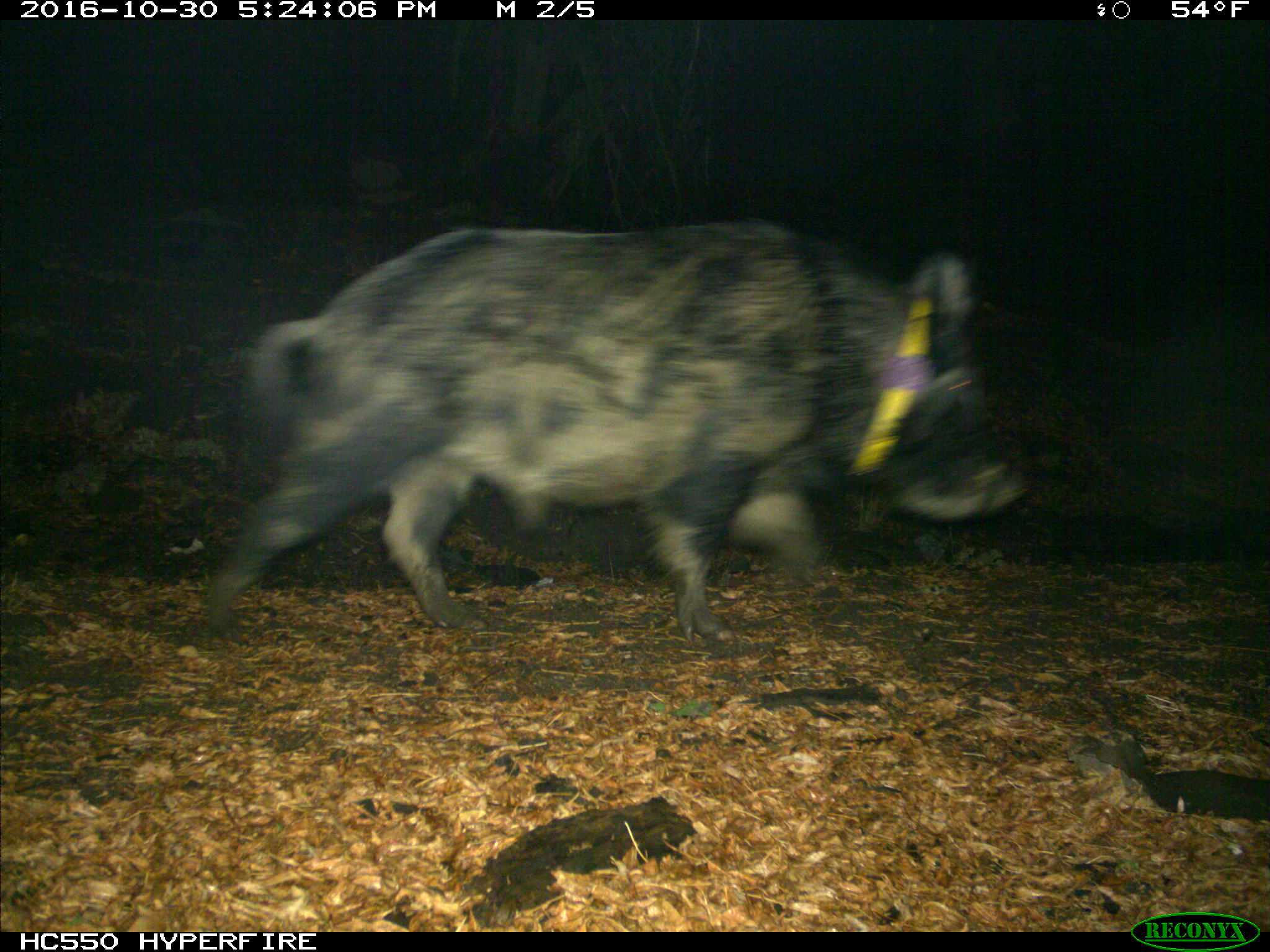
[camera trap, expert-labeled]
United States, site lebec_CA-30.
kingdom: Animalia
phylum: Chordata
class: Mammalia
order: Artiodactyla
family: Suidae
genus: Sus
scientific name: Sus scrofa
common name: wild boar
Sus scrofa (wild boar).